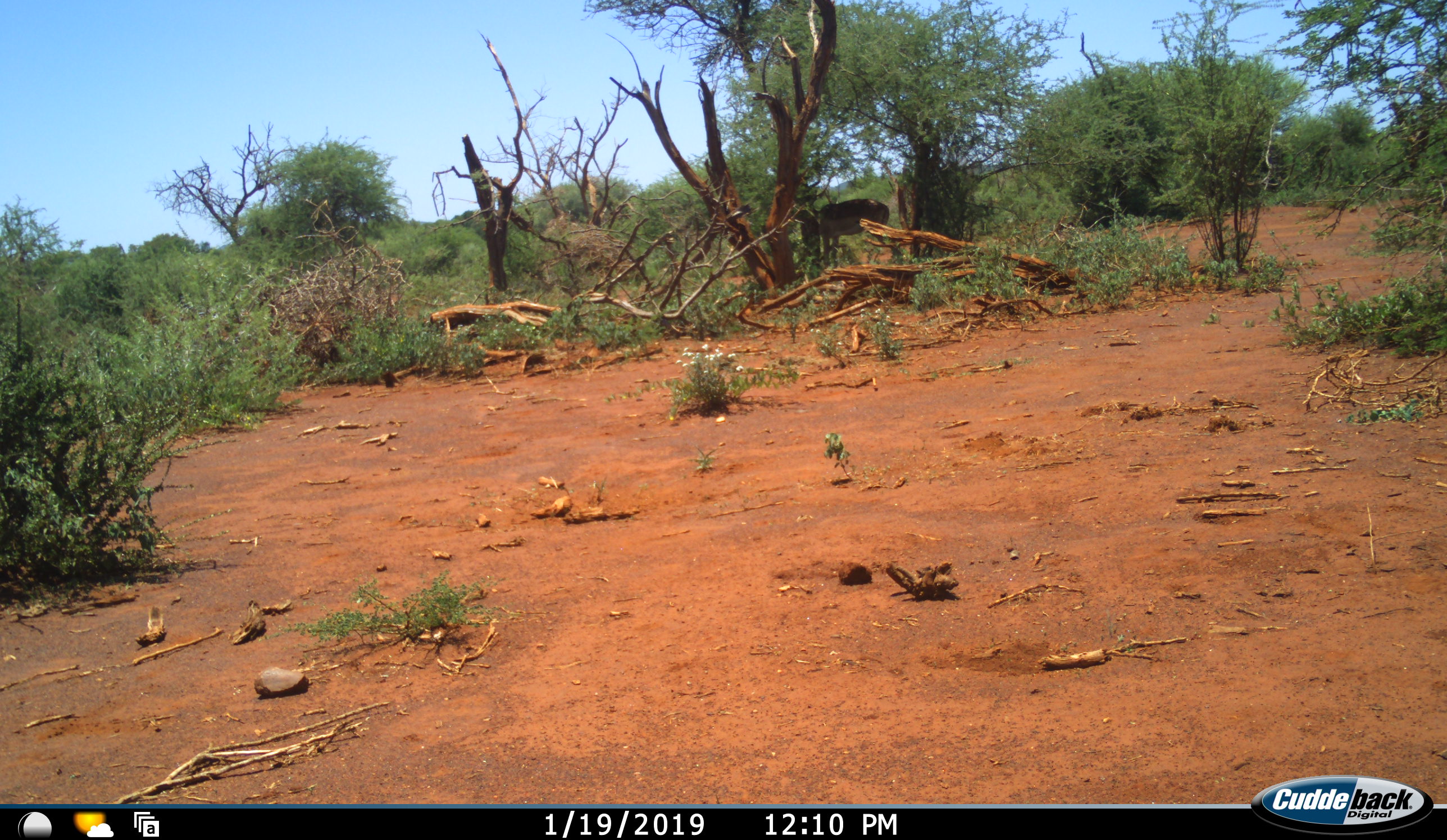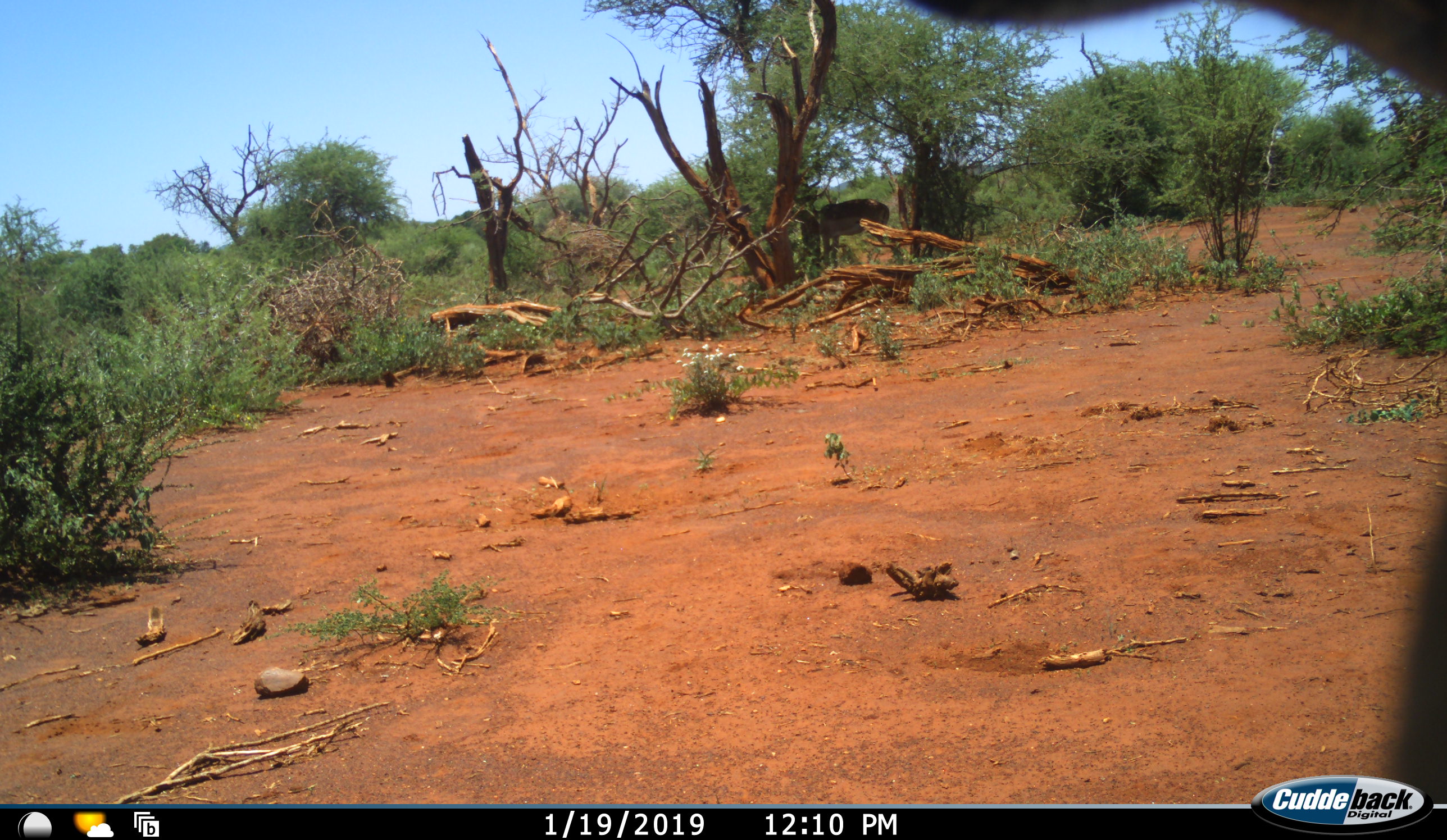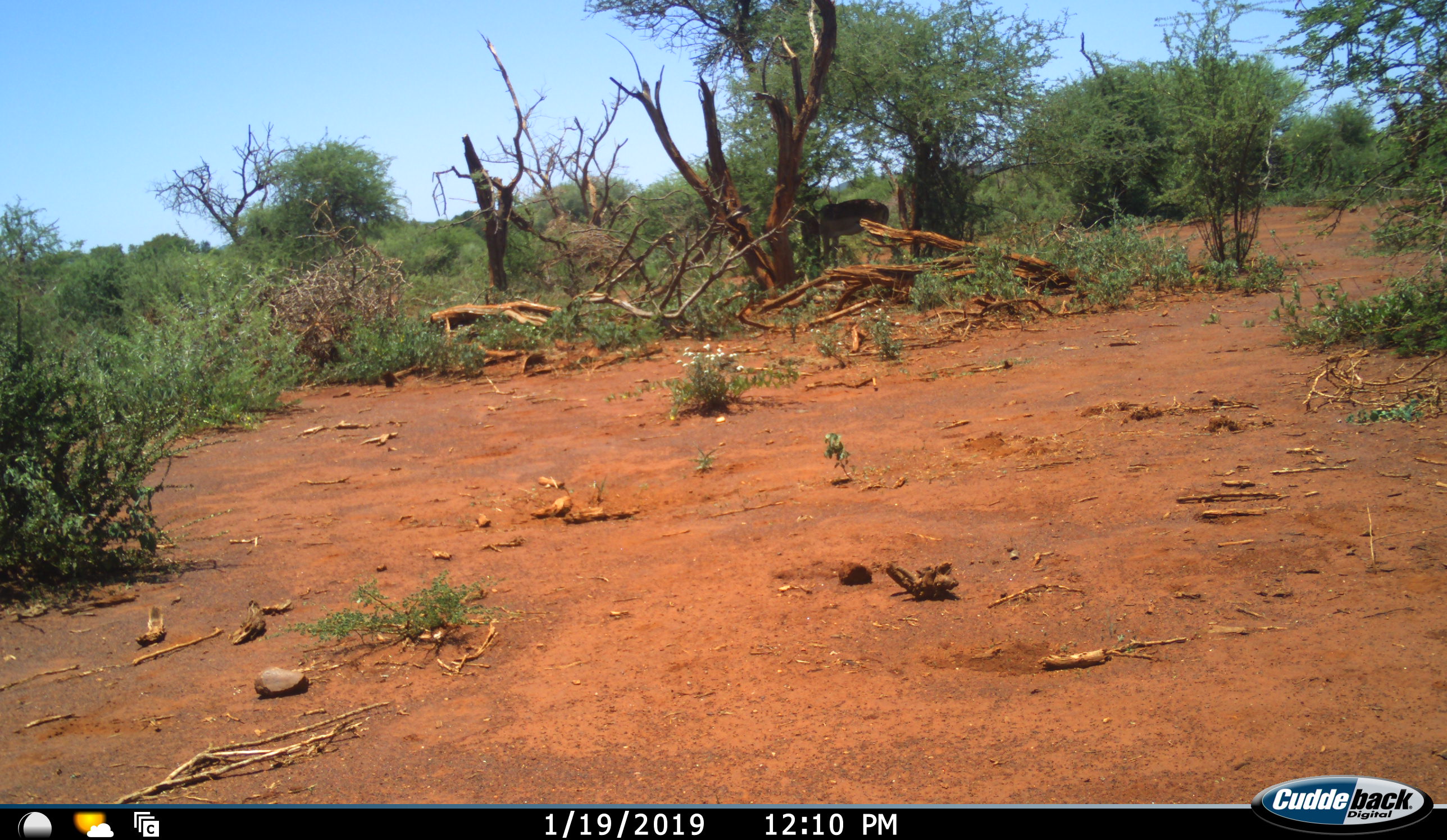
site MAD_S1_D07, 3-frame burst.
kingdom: Animalia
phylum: Chordata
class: Mammalia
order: Proboscidea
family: Elephantidae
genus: Loxodonta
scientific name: Loxodonta africana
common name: african bush elephant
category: elephant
Elephant (african bush elephant) (Loxodonta africana), count 1. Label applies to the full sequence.